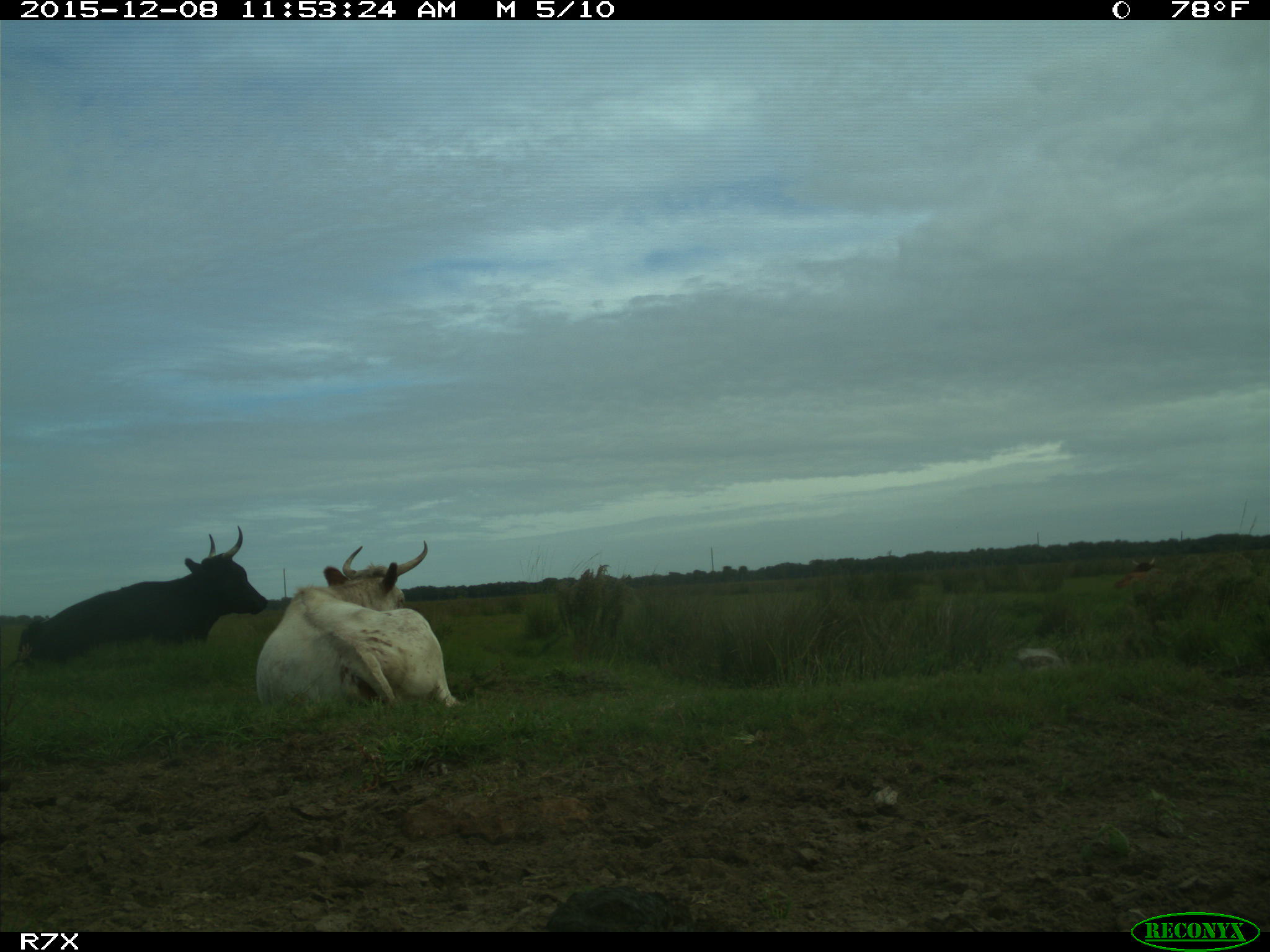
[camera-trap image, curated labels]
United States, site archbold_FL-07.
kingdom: Animalia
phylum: Chordata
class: Mammalia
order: Artiodactyla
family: Bovidae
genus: Bos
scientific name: Bos taurus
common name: domestic cow